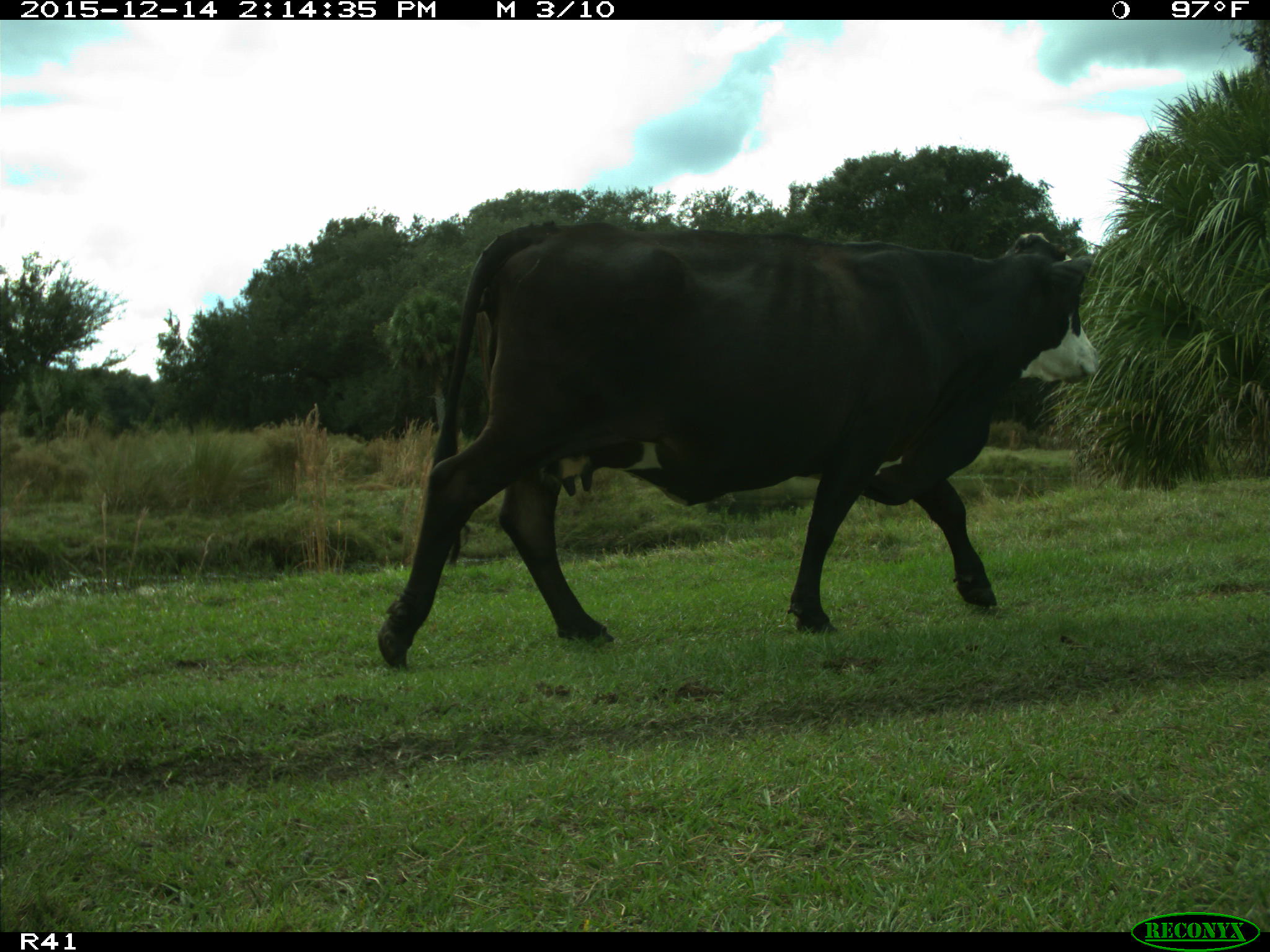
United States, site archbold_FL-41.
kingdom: Animalia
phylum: Chordata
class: Mammalia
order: Artiodactyla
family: Bovidae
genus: Bos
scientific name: Bos taurus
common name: domestic cow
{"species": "Bos taurus (domestic cow)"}